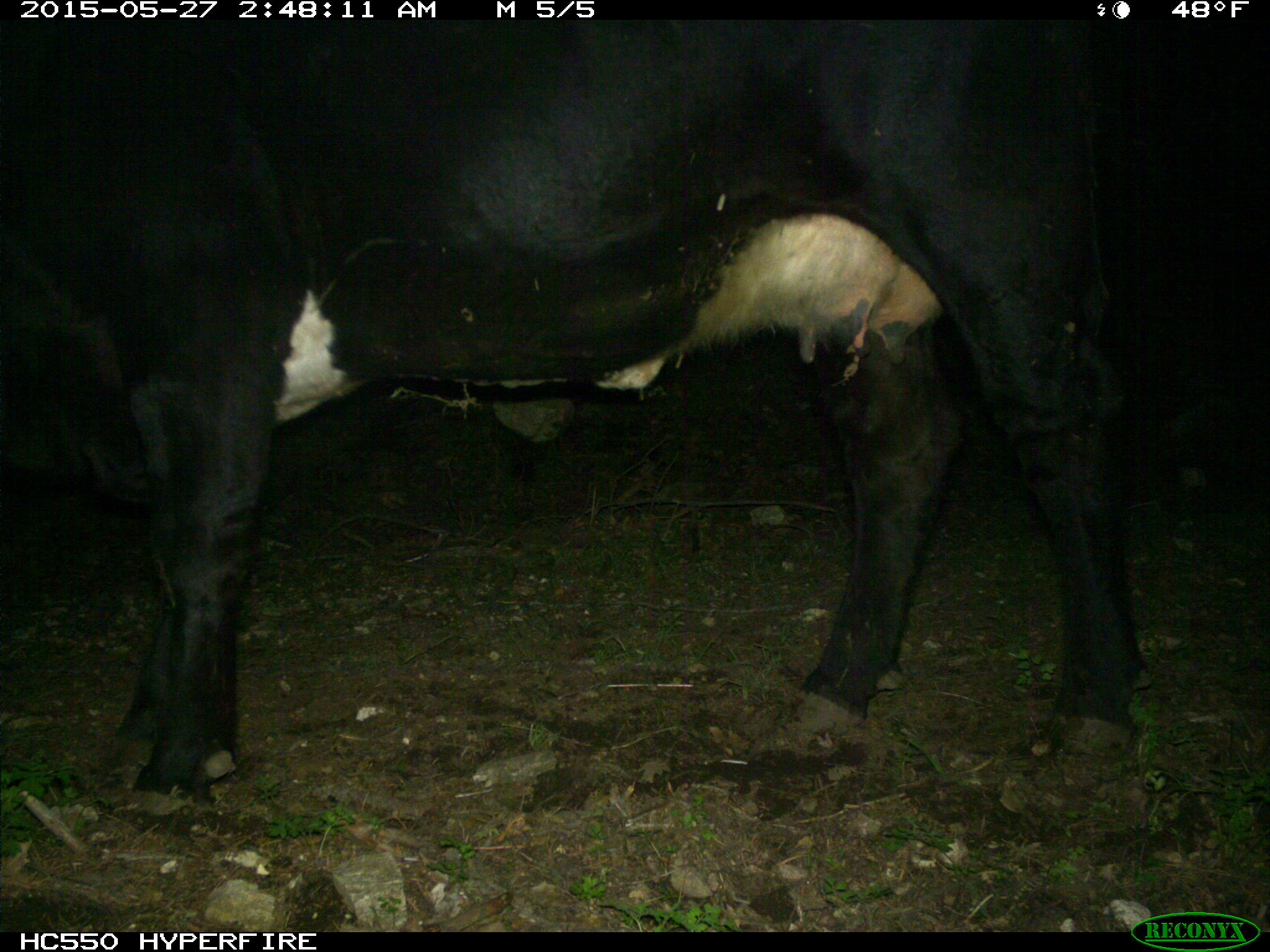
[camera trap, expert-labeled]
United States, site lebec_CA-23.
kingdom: Animalia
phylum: Chordata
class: Mammalia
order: Artiodactyla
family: Bovidae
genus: Bos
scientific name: Bos taurus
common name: domestic cow